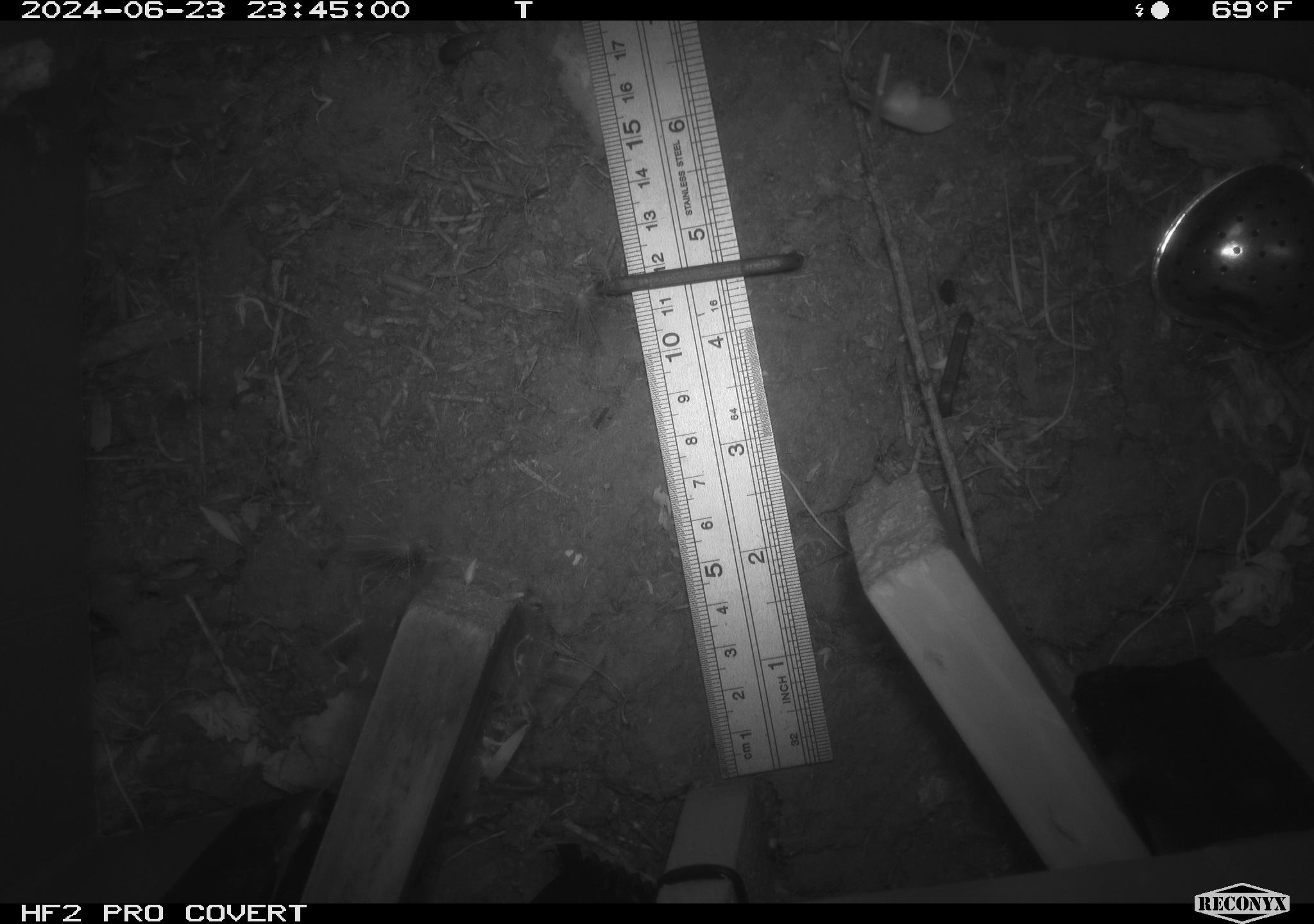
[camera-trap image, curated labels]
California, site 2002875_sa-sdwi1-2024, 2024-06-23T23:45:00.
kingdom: Animalia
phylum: Arthropoda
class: Insecta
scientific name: Insecta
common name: insect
Insect (Insecta).